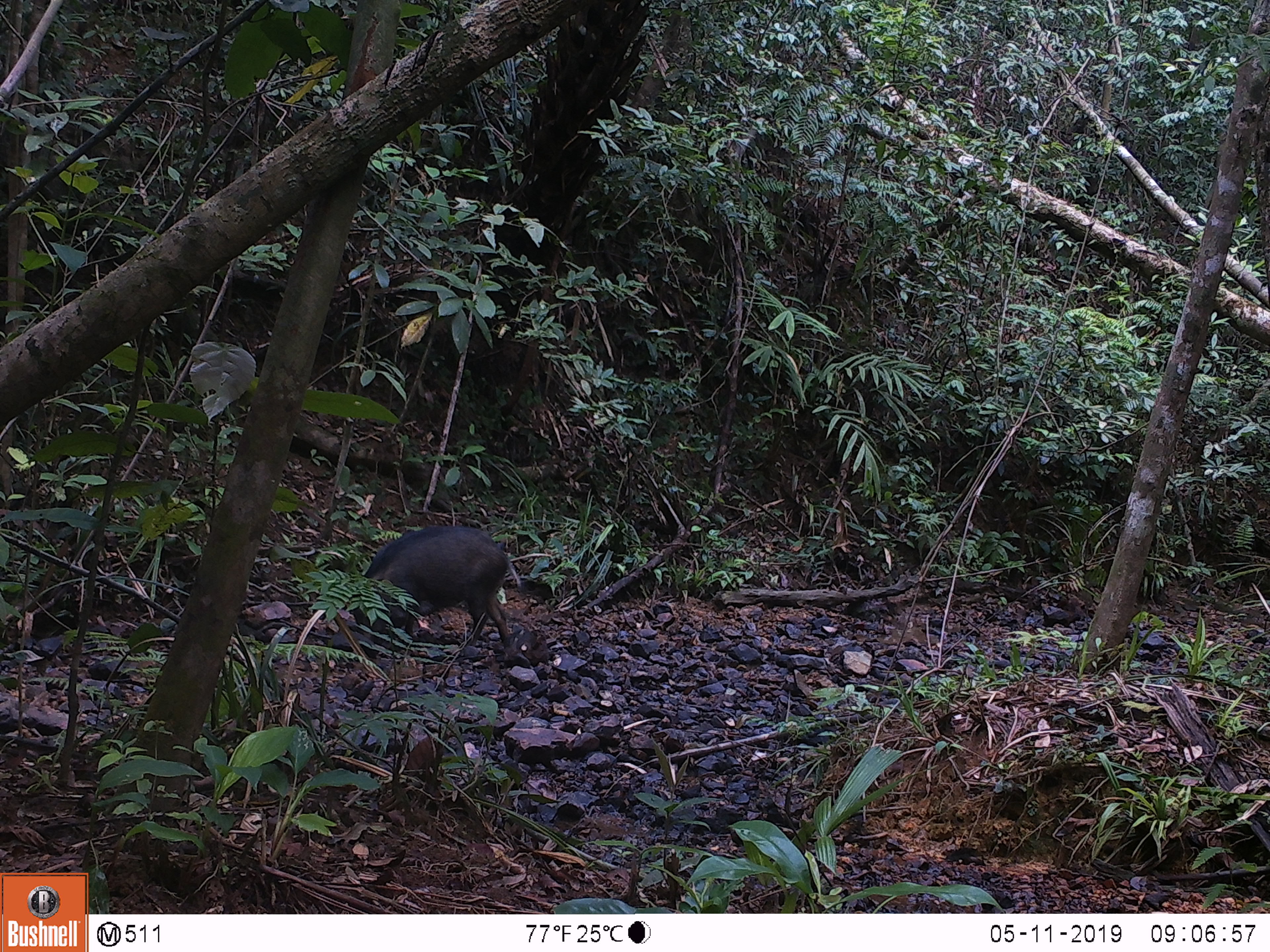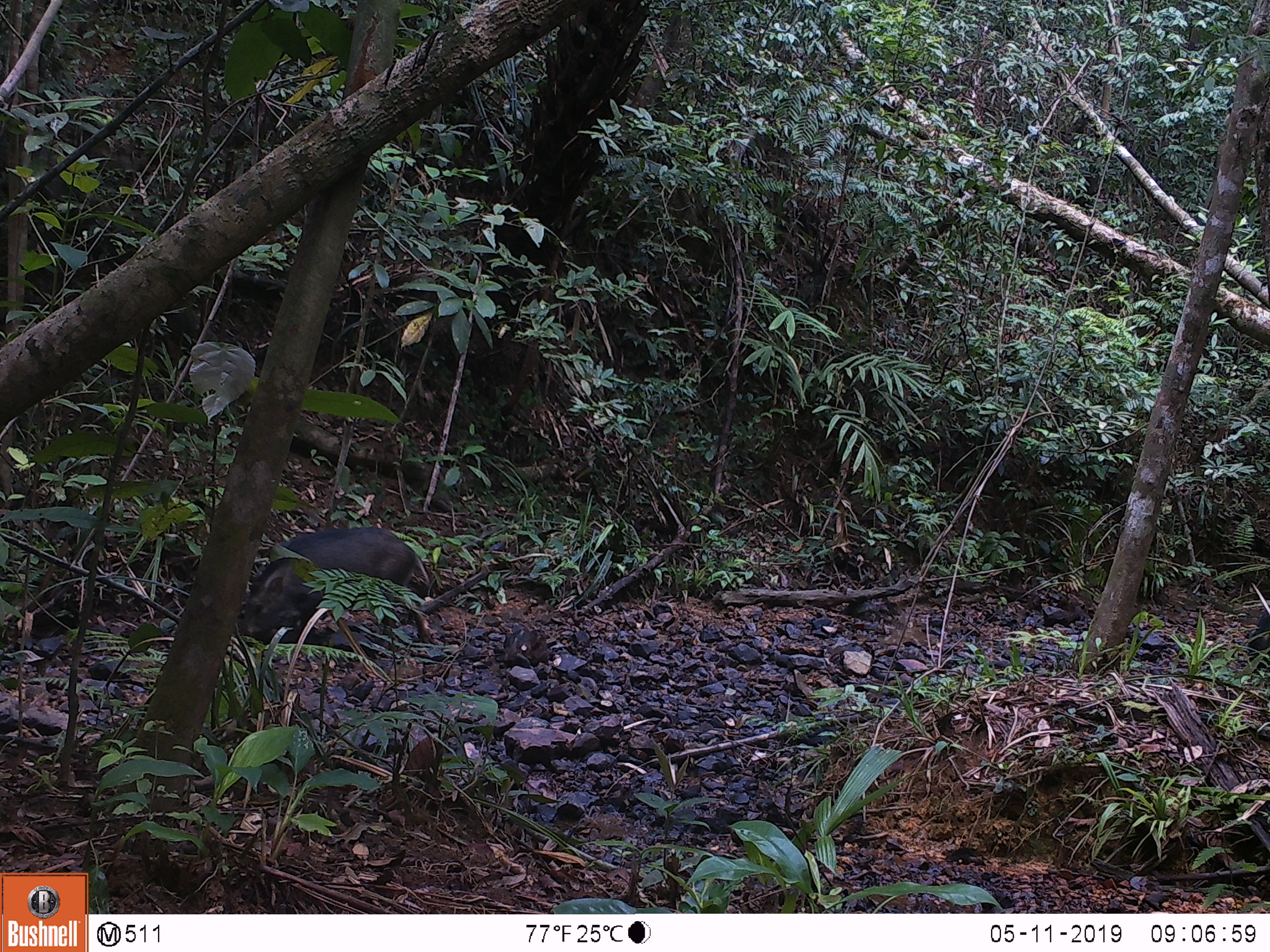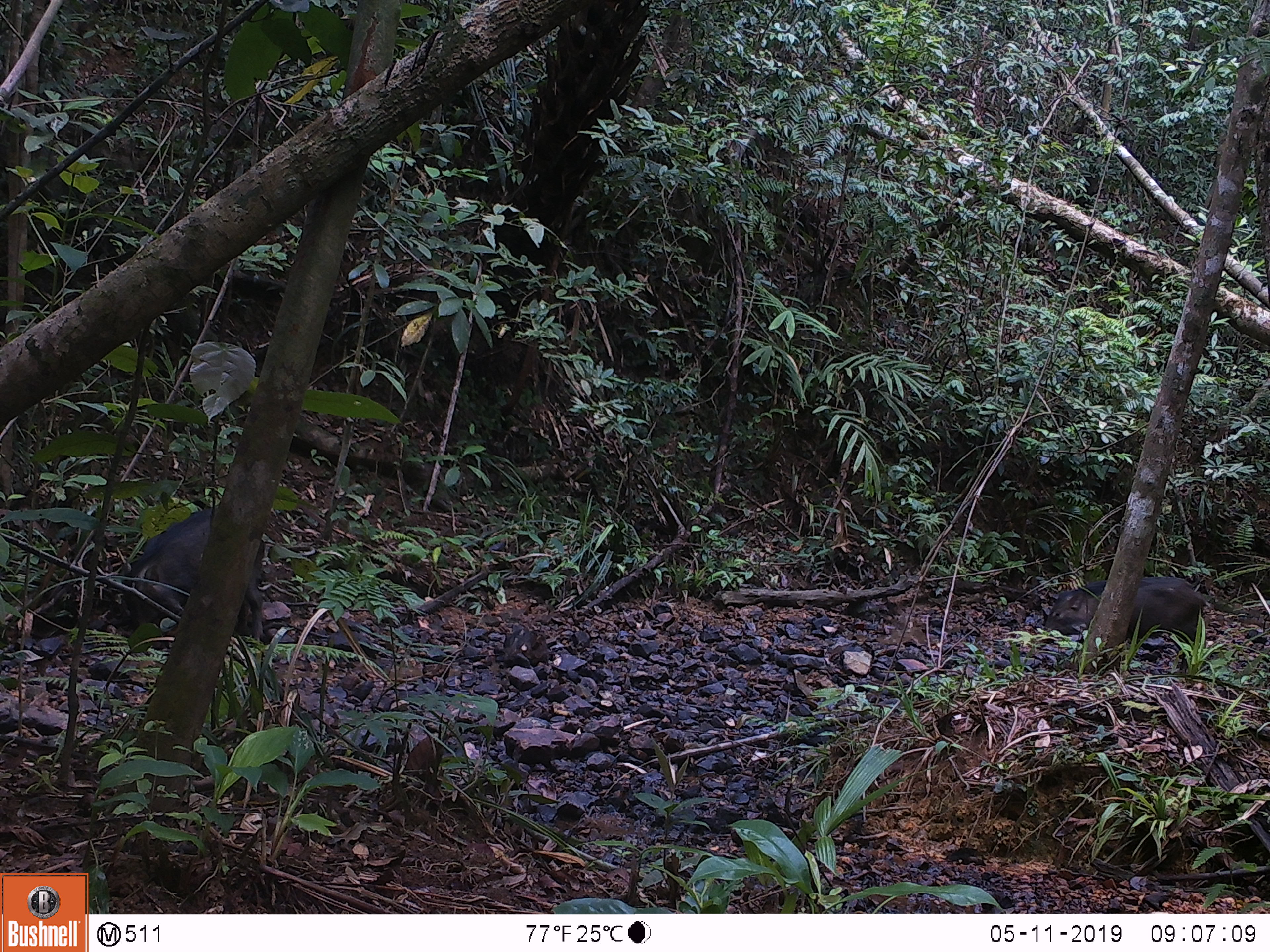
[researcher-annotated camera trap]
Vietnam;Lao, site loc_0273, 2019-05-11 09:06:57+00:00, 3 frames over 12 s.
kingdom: Animalia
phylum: Chordata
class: Mammalia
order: Artiodactyla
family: Suidae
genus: Sus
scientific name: Sus scrofa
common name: eurasian wild pig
Eurasian wild pig (Sus scrofa). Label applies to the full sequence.